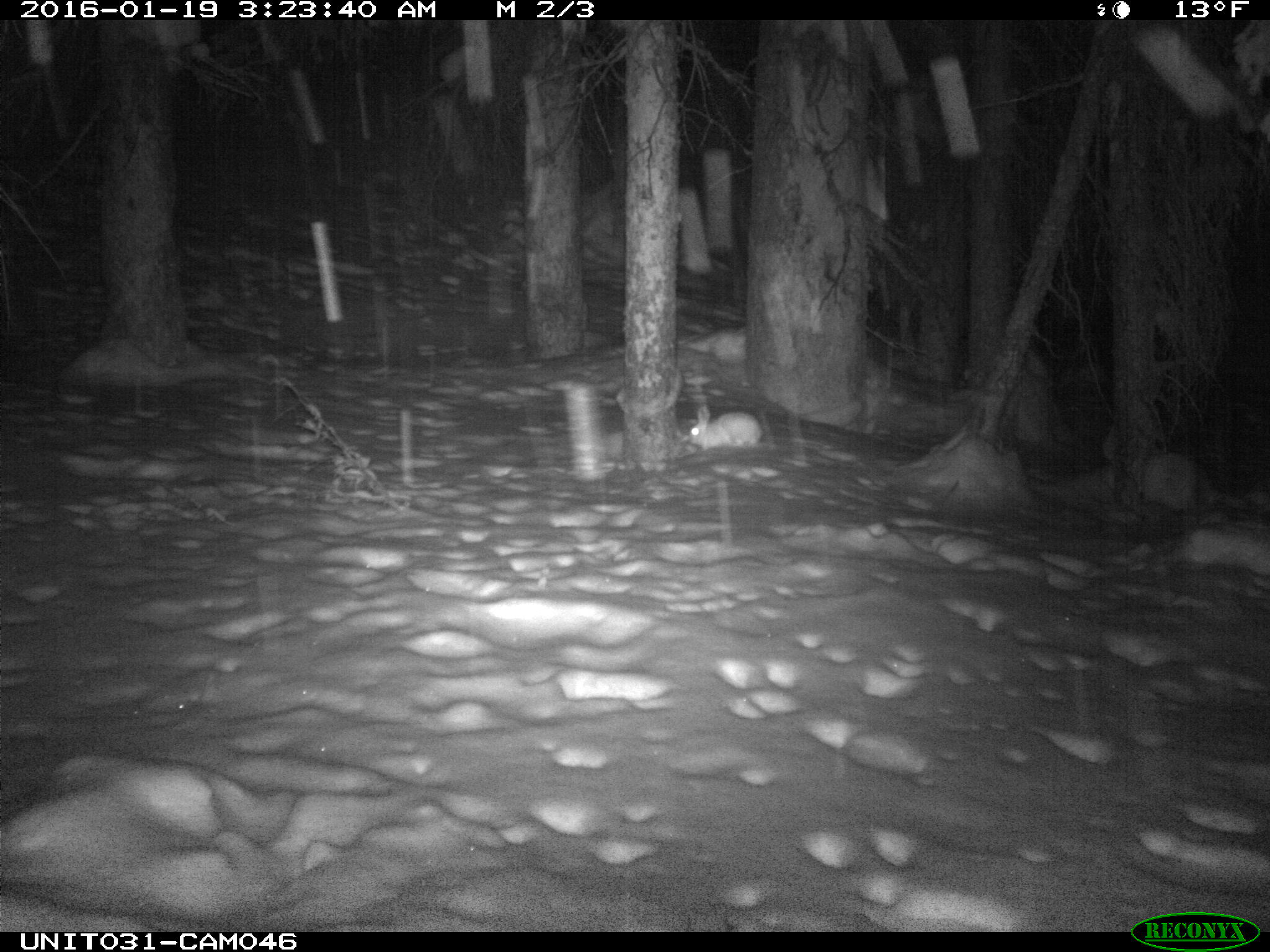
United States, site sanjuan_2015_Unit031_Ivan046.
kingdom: Animalia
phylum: Chordata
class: Mammalia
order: Lagomorpha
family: Leporidae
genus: Lepus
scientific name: Lepus americanus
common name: snowshoe hare